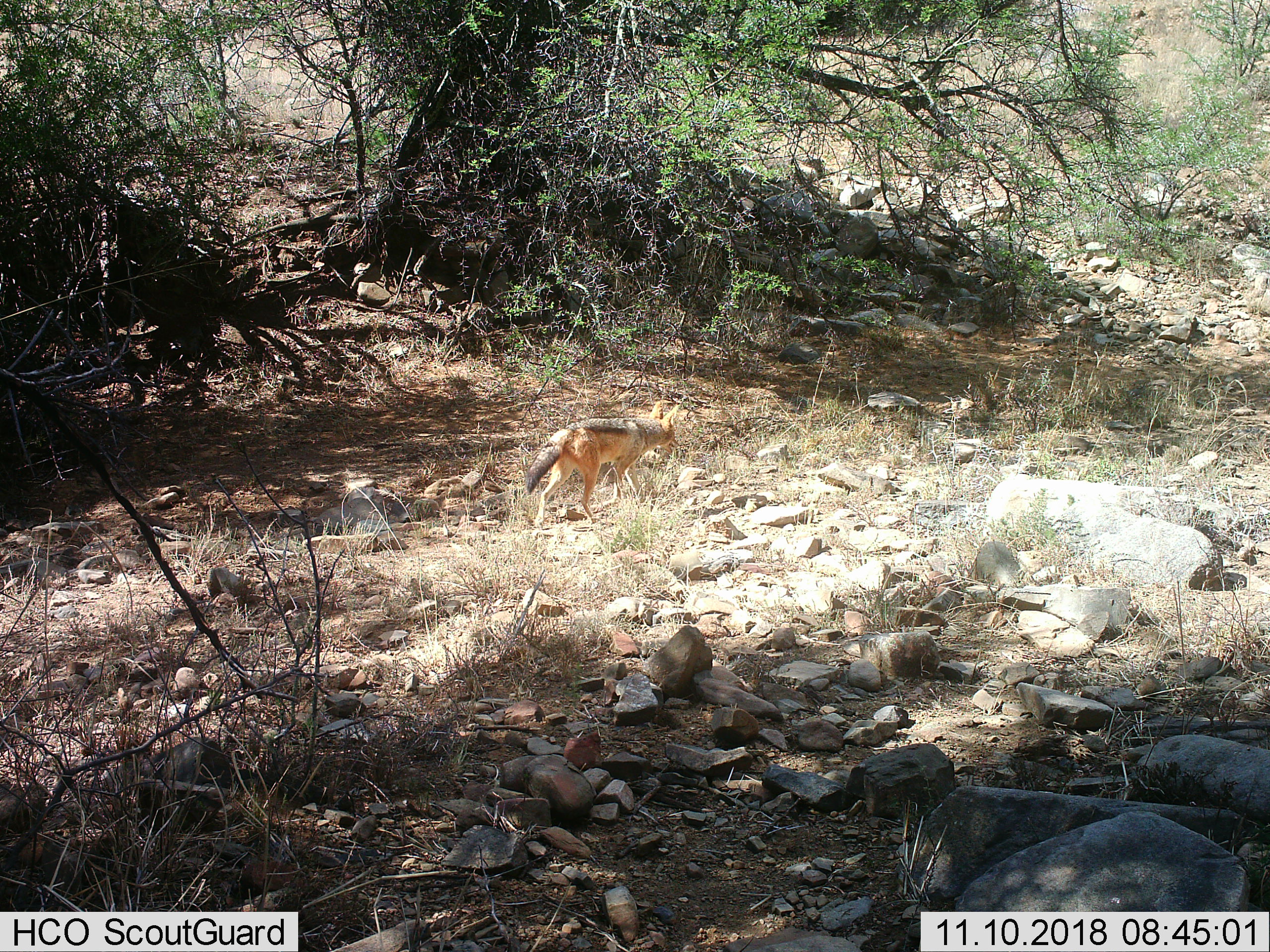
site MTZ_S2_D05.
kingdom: Animalia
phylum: Chordata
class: Mammalia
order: Carnivora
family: Canidae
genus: Lupulella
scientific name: Lupulella mesomelas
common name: black-backed jackal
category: jackalblackbacked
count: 1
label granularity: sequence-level